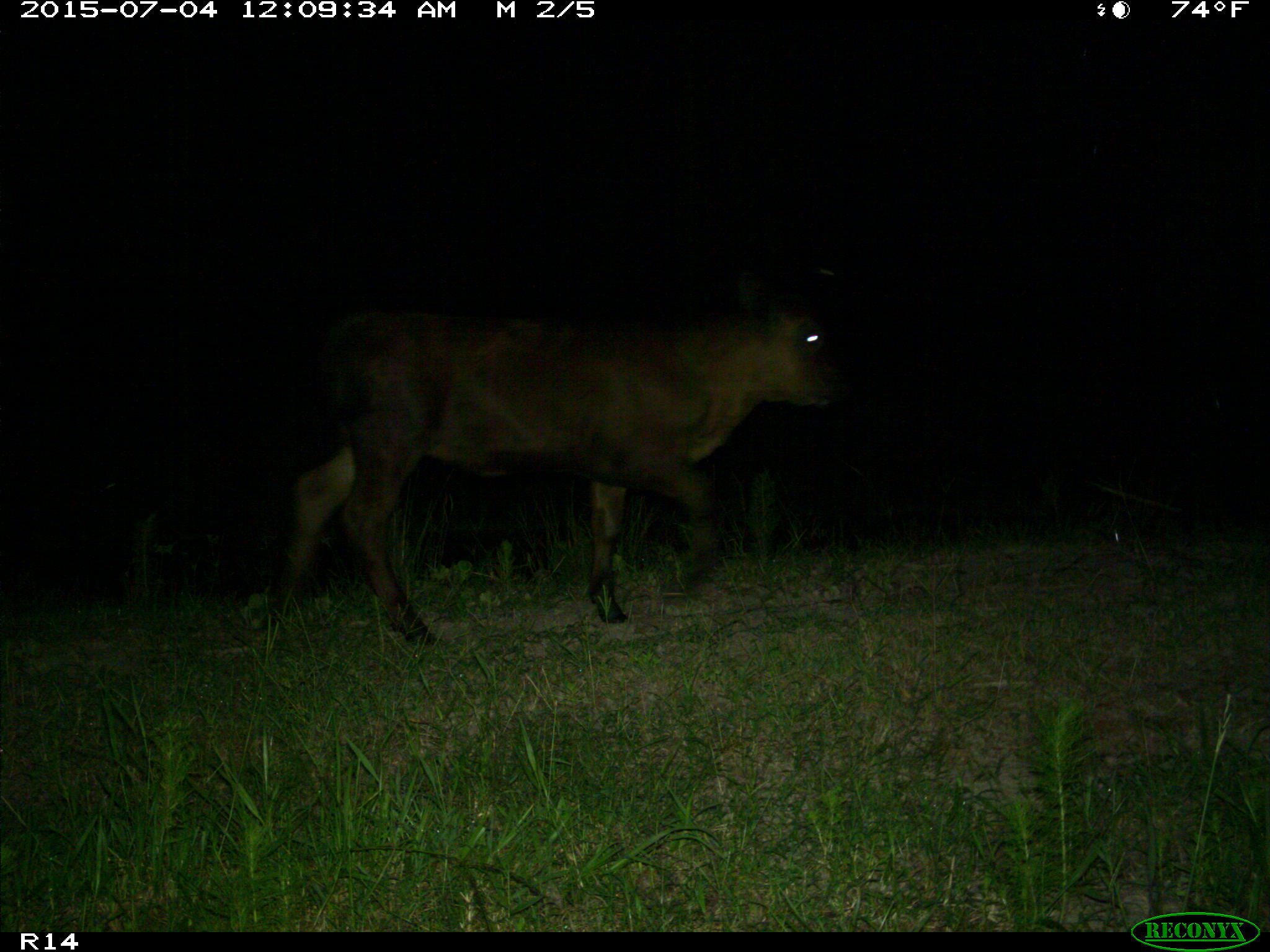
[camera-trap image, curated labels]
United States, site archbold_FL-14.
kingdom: Animalia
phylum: Chordata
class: Mammalia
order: Artiodactyla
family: Bovidae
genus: Bos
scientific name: Bos taurus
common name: domestic cow